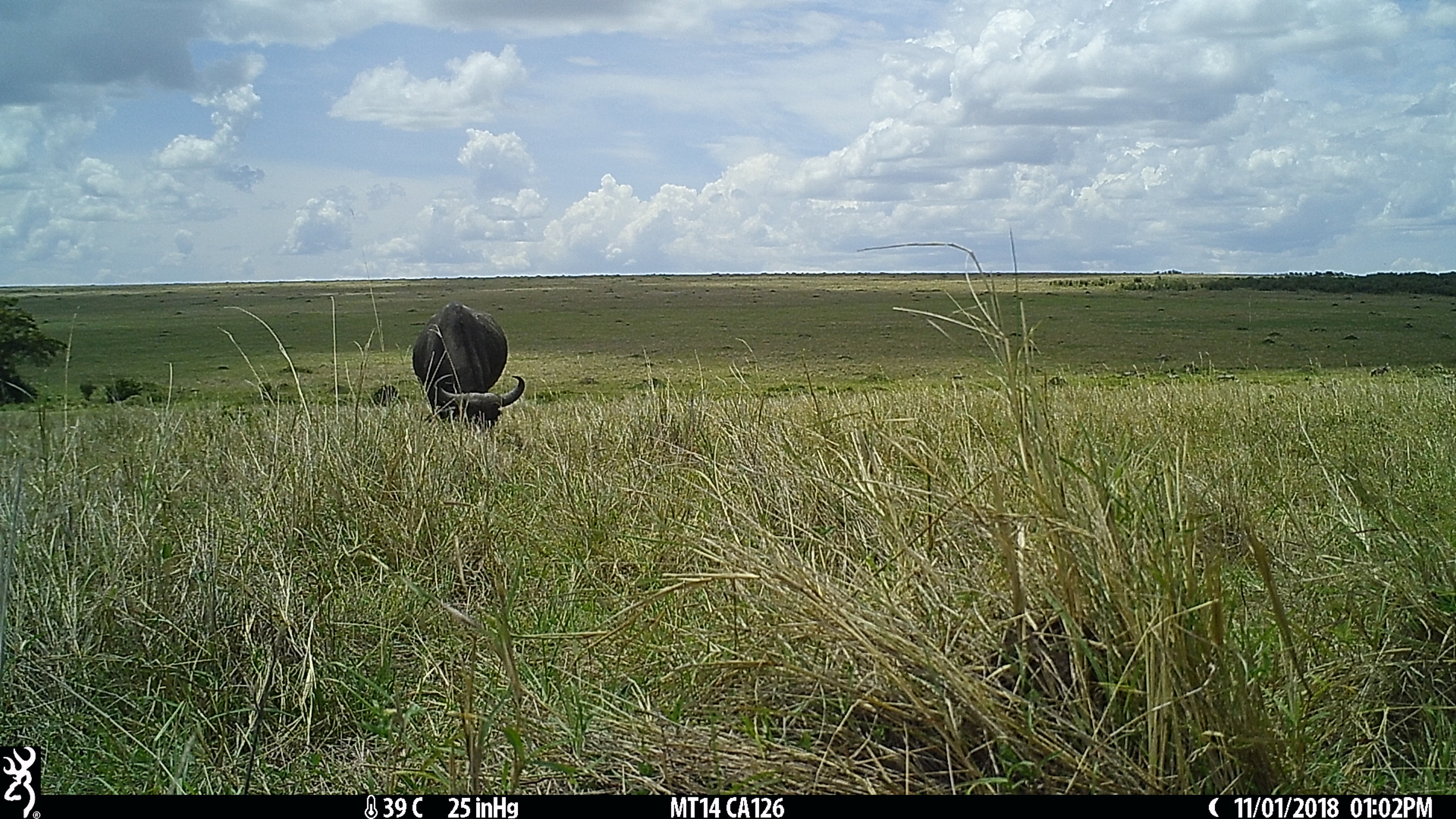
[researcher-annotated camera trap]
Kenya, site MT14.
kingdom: Animalia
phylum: Chordata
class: Mammalia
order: Artiodactyla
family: Bovidae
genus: Syncerus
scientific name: Syncerus caffer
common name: buffalo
Buffalo (Syncerus caffer).